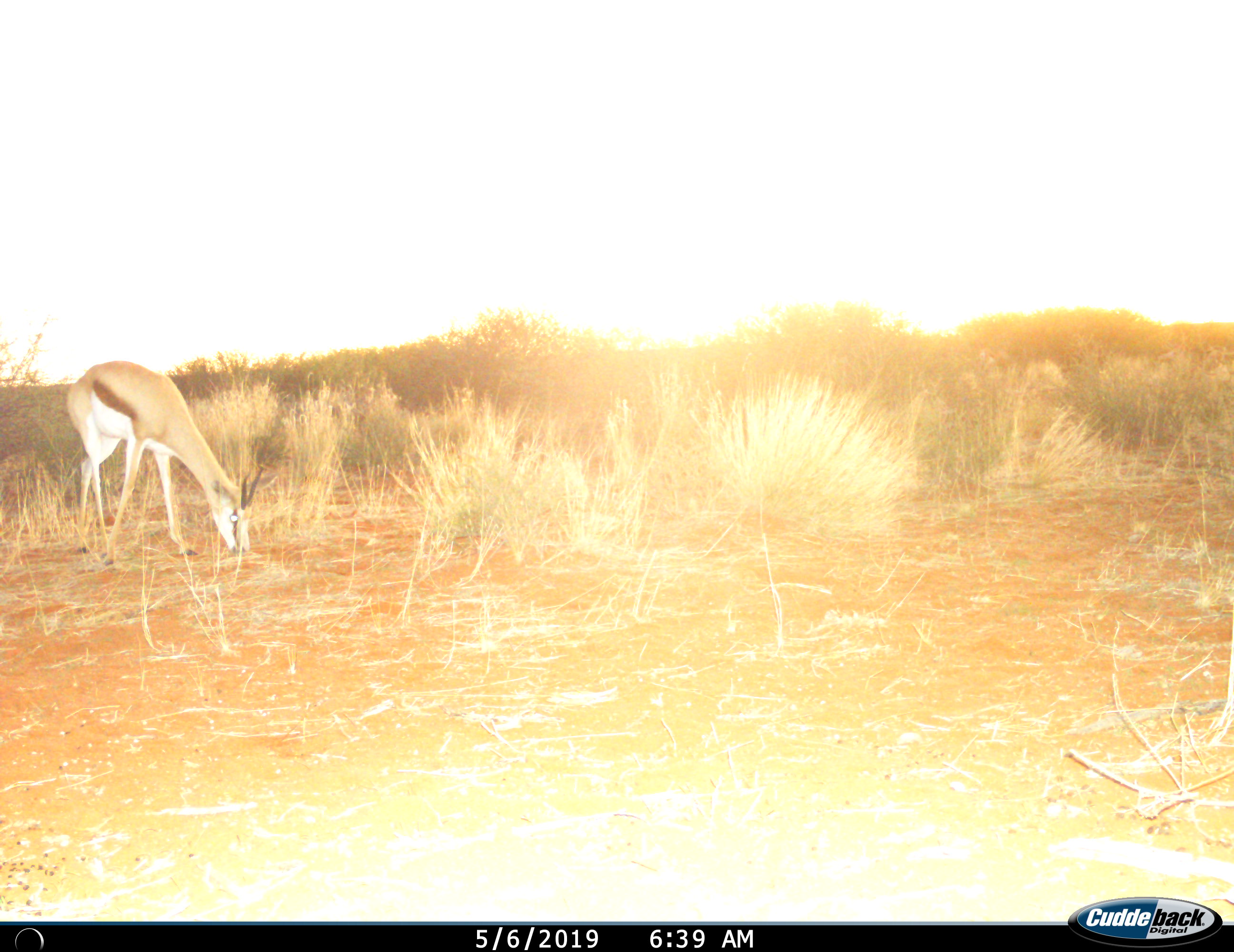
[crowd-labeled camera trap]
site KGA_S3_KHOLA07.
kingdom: Animalia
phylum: Chordata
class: Mammalia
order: Artiodactyla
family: Bovidae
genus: Antidorcas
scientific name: Antidorcas marsupialis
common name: springbok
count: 1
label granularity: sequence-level